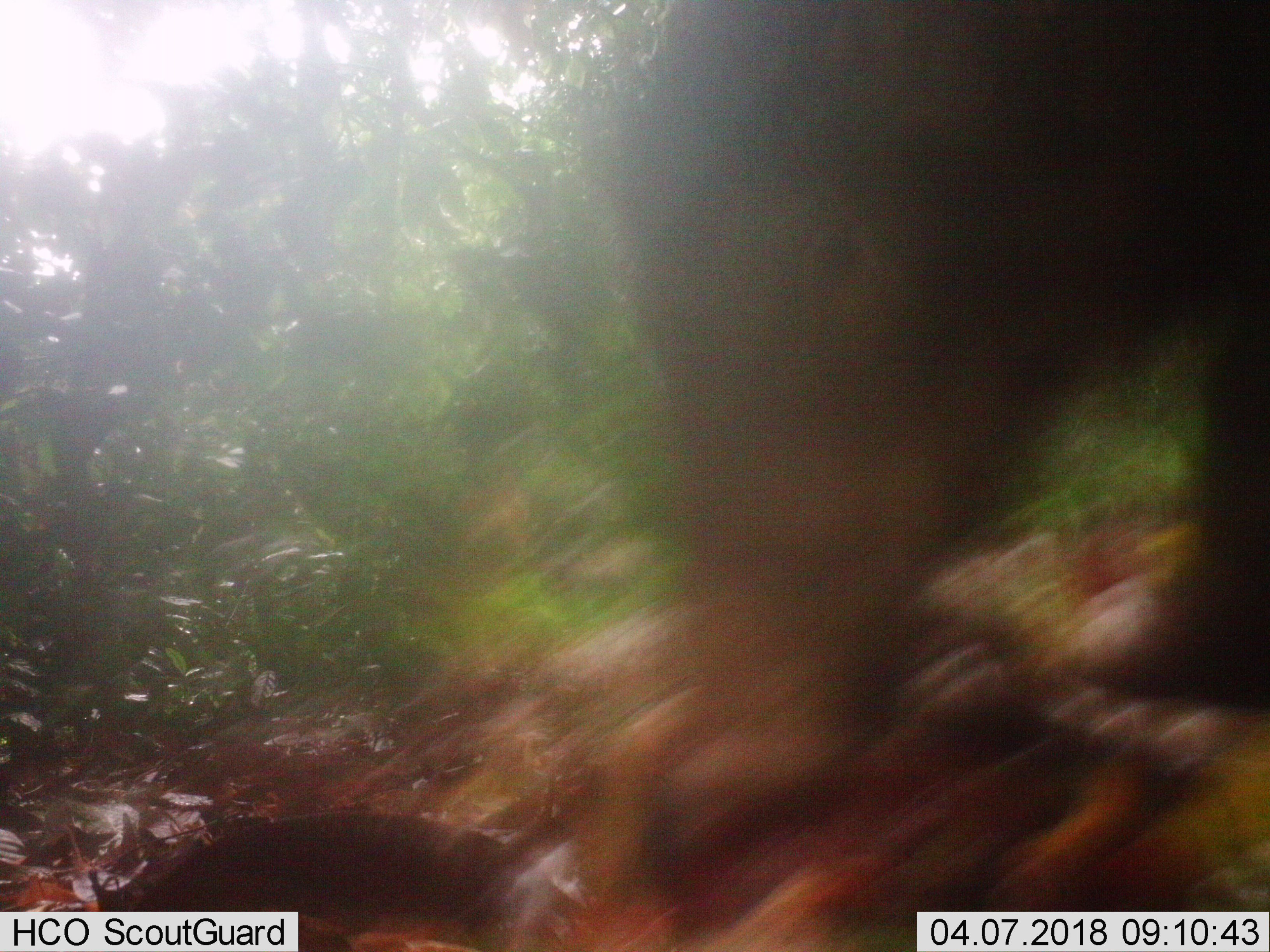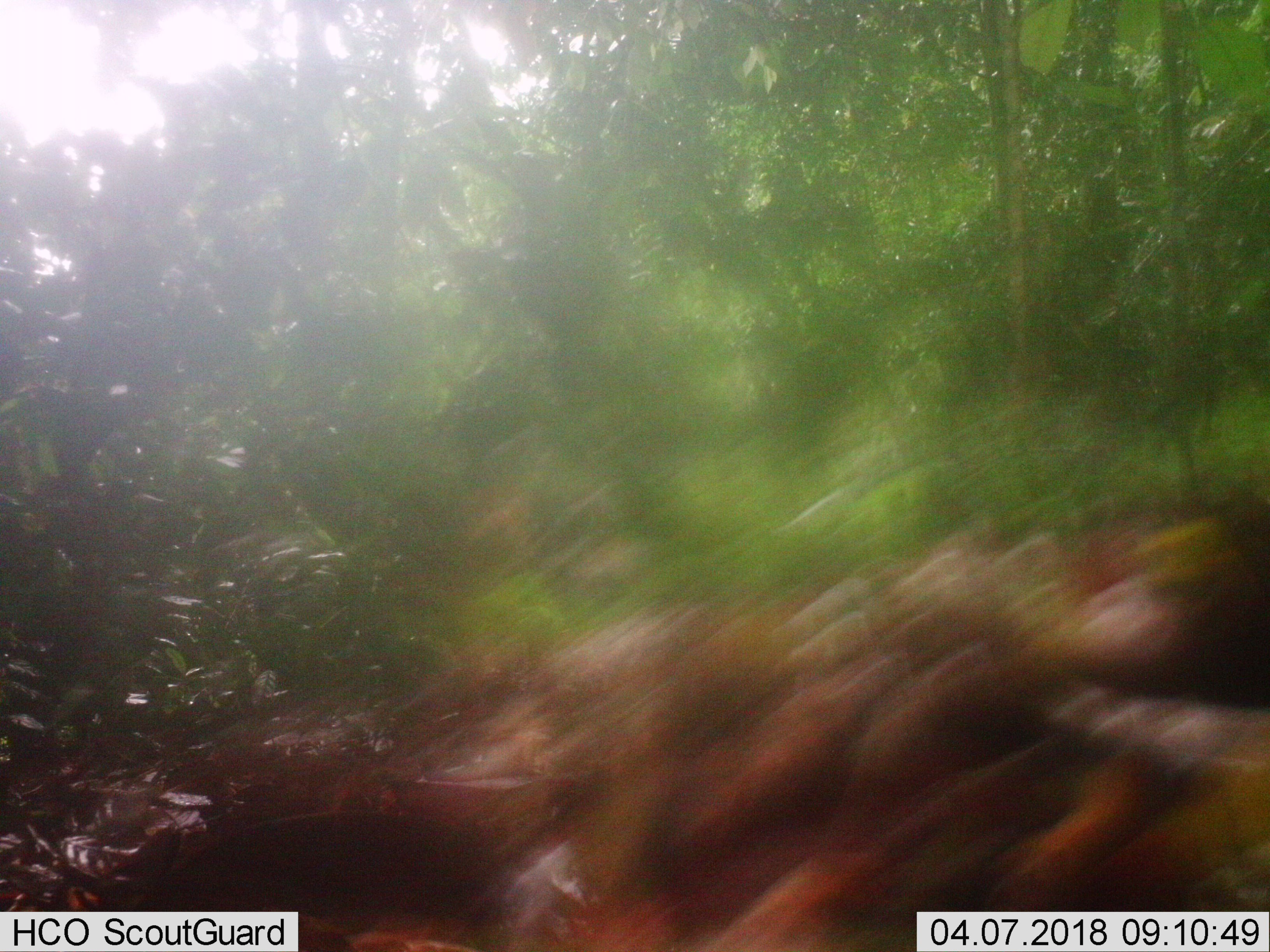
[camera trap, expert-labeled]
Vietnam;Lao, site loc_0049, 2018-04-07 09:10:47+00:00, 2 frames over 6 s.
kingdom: Animalia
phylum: Chordata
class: Mammalia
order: Artiodactyla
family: Suidae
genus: Sus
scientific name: Sus scrofa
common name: eurasian wild pig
Eurasian wild pig (Sus scrofa). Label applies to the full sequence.